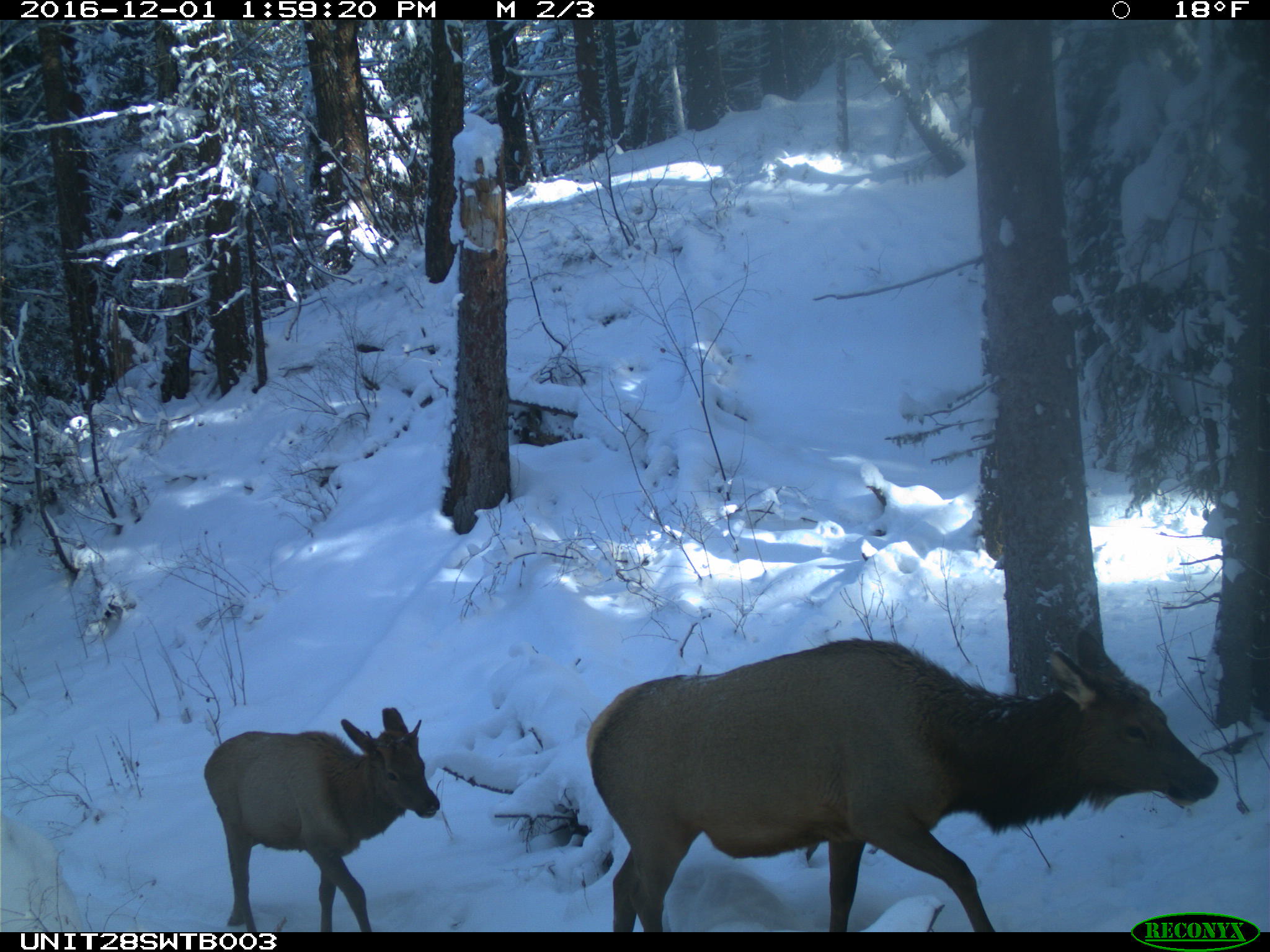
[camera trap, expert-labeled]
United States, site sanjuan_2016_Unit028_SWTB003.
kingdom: Animalia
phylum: Chordata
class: Mammalia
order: Artiodactyla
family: Cervidae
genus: Cervus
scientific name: Cervus elaphus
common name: red deer